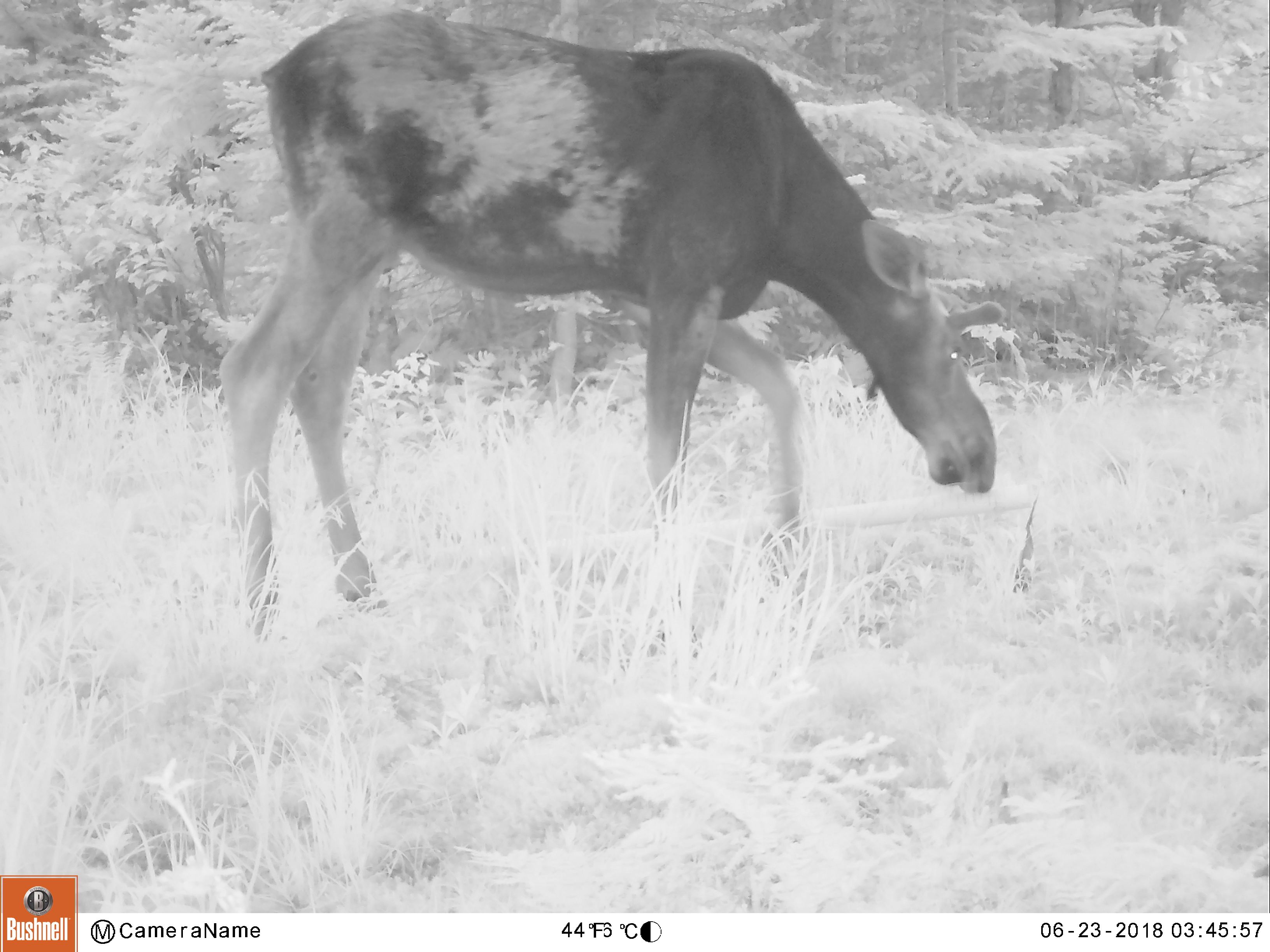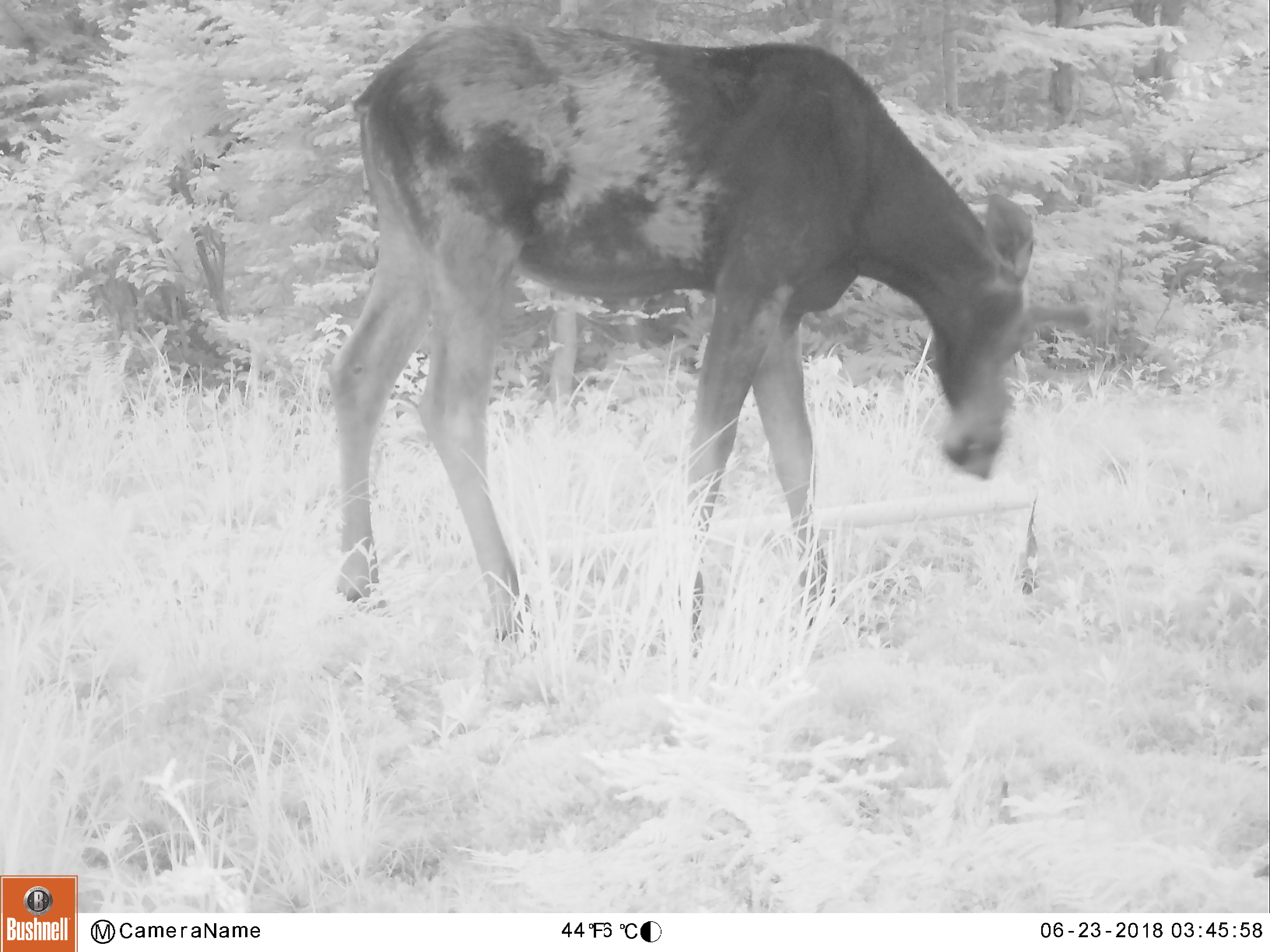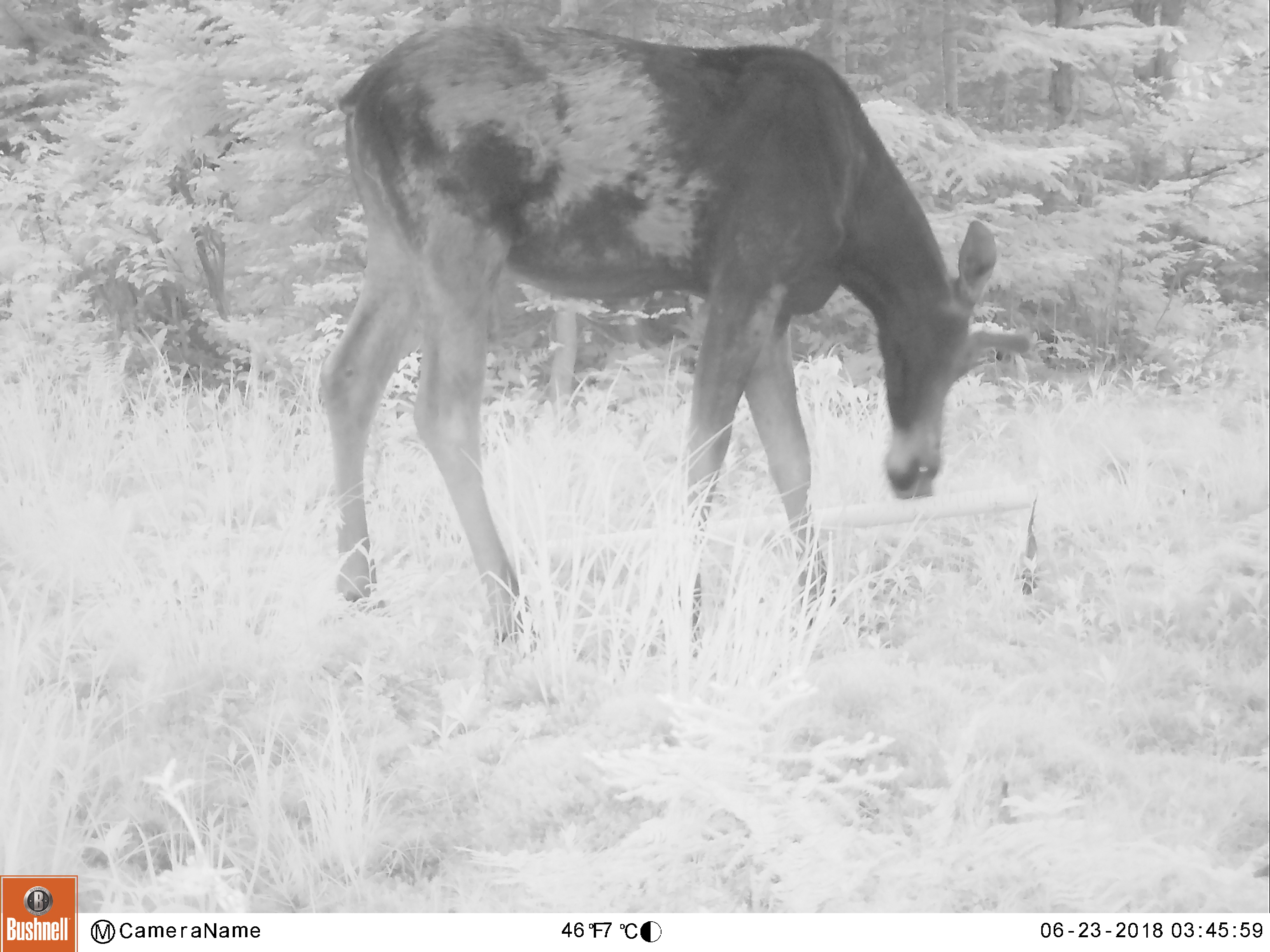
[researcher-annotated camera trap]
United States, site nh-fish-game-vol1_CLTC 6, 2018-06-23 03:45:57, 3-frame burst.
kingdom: Animalia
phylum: Chordata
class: Mammalia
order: Artiodactyla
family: Cervidae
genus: Alces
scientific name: Alces alces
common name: moose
Moose (Alces alces).